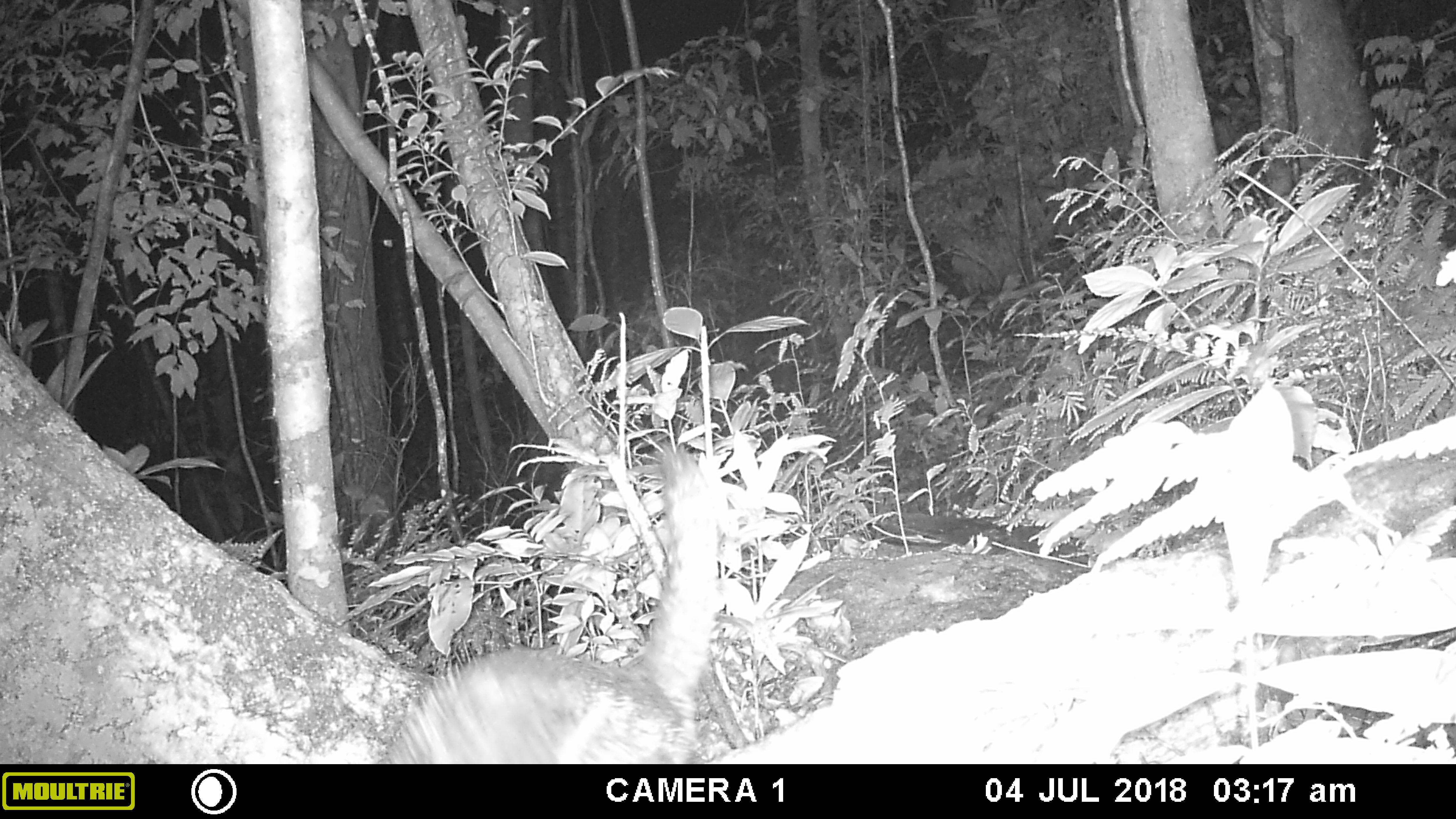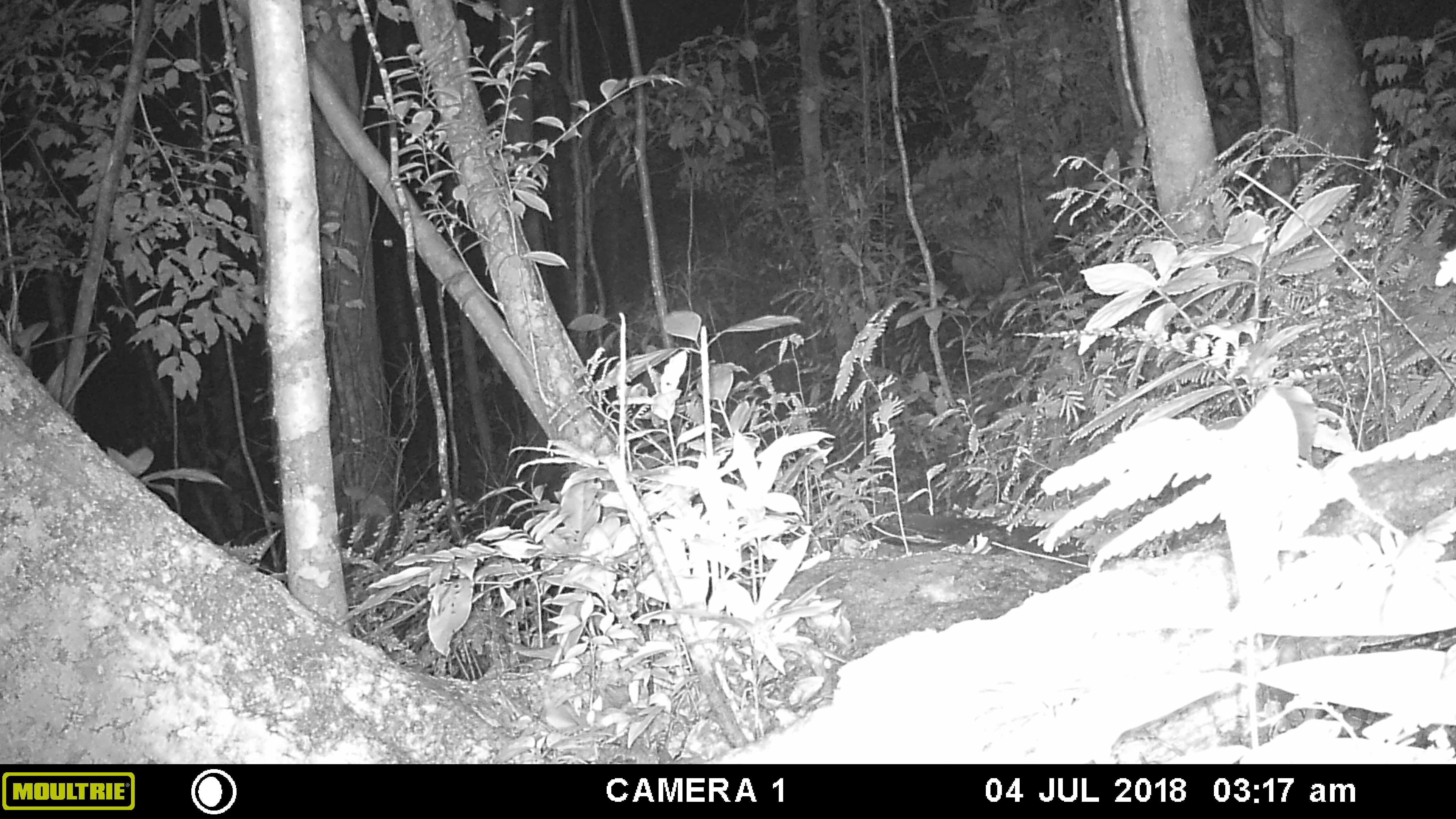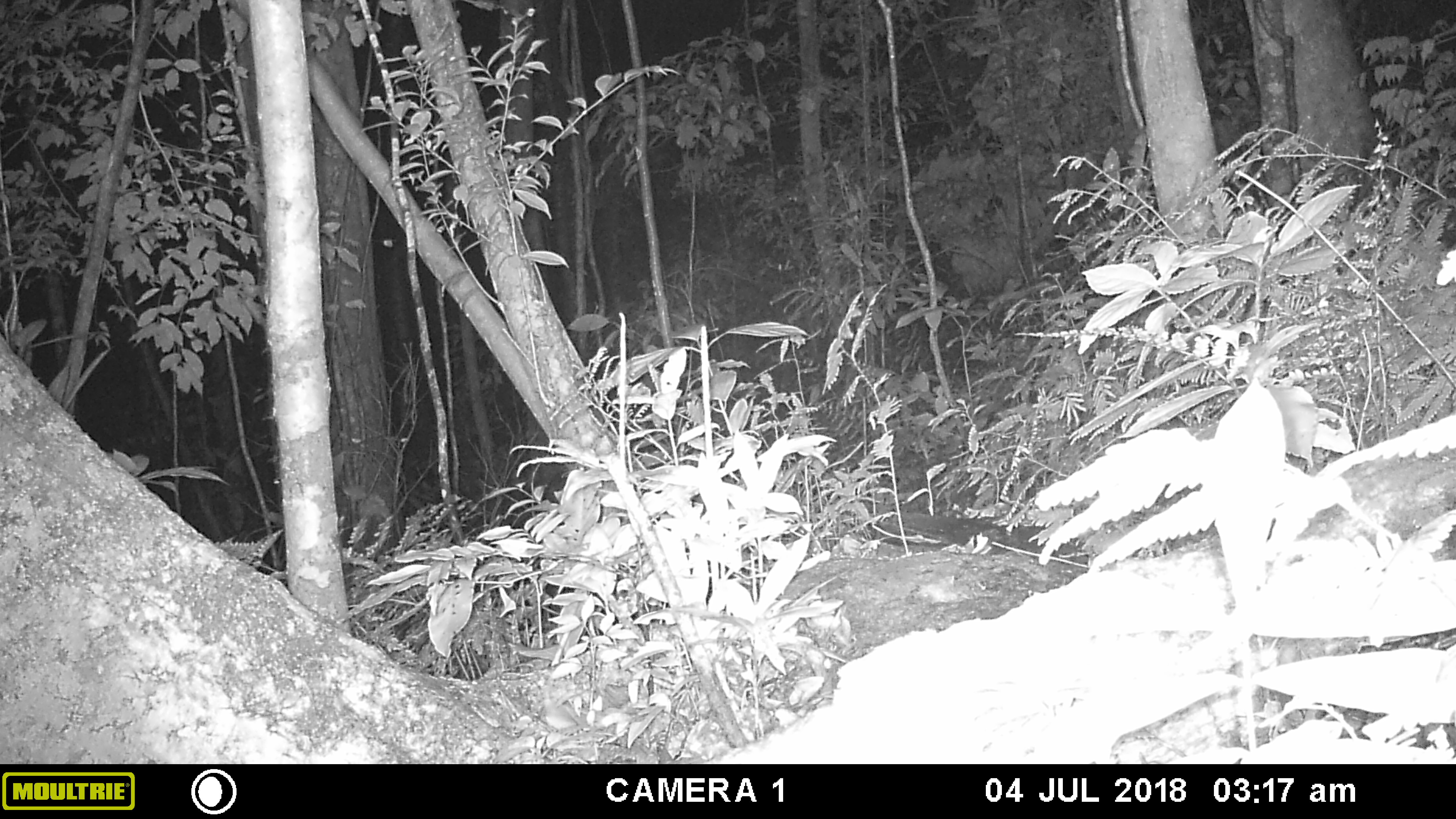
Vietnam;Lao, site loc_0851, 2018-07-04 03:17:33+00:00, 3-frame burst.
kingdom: Animalia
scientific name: Animalia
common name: animal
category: unidentified animal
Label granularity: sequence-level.